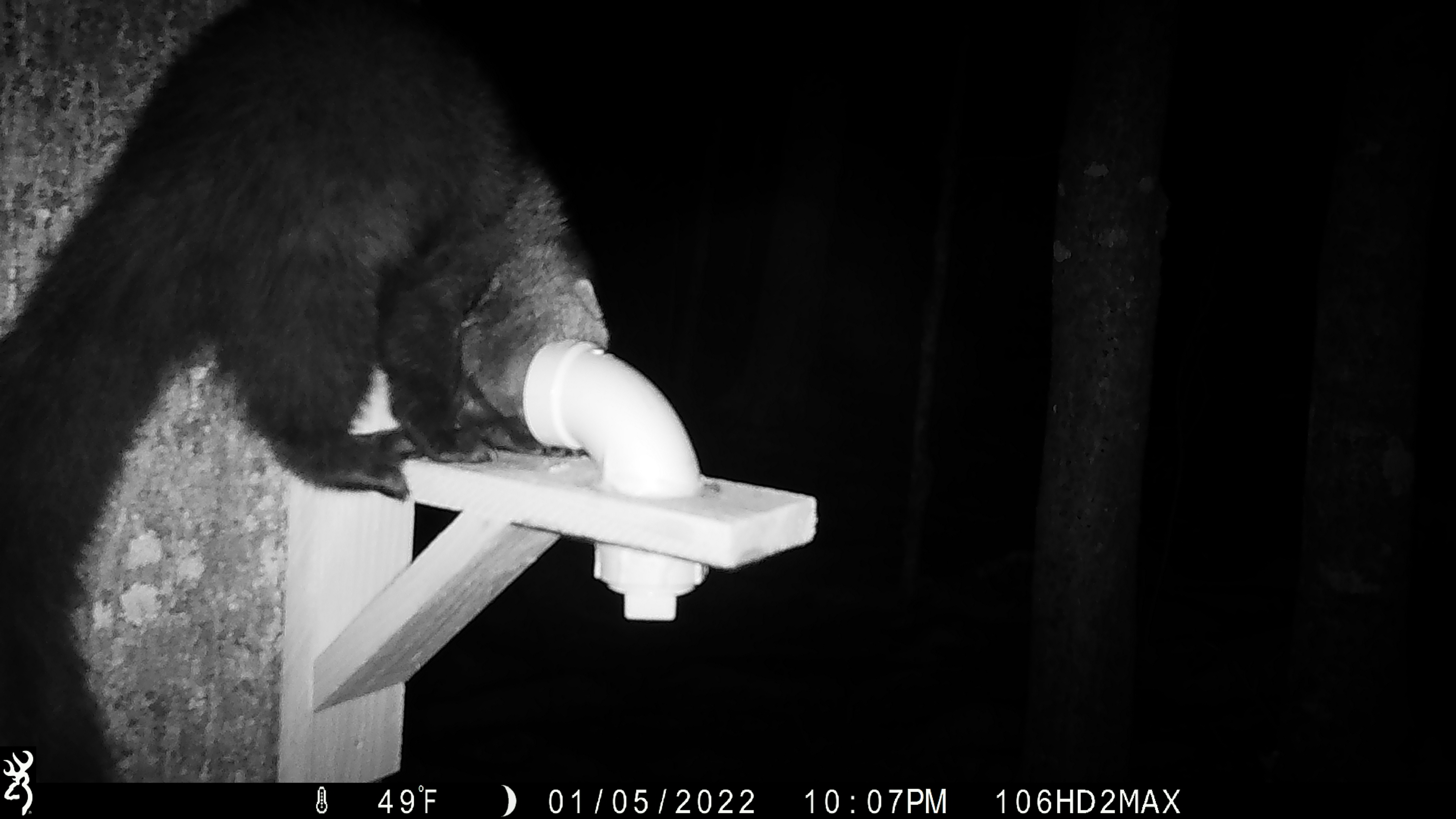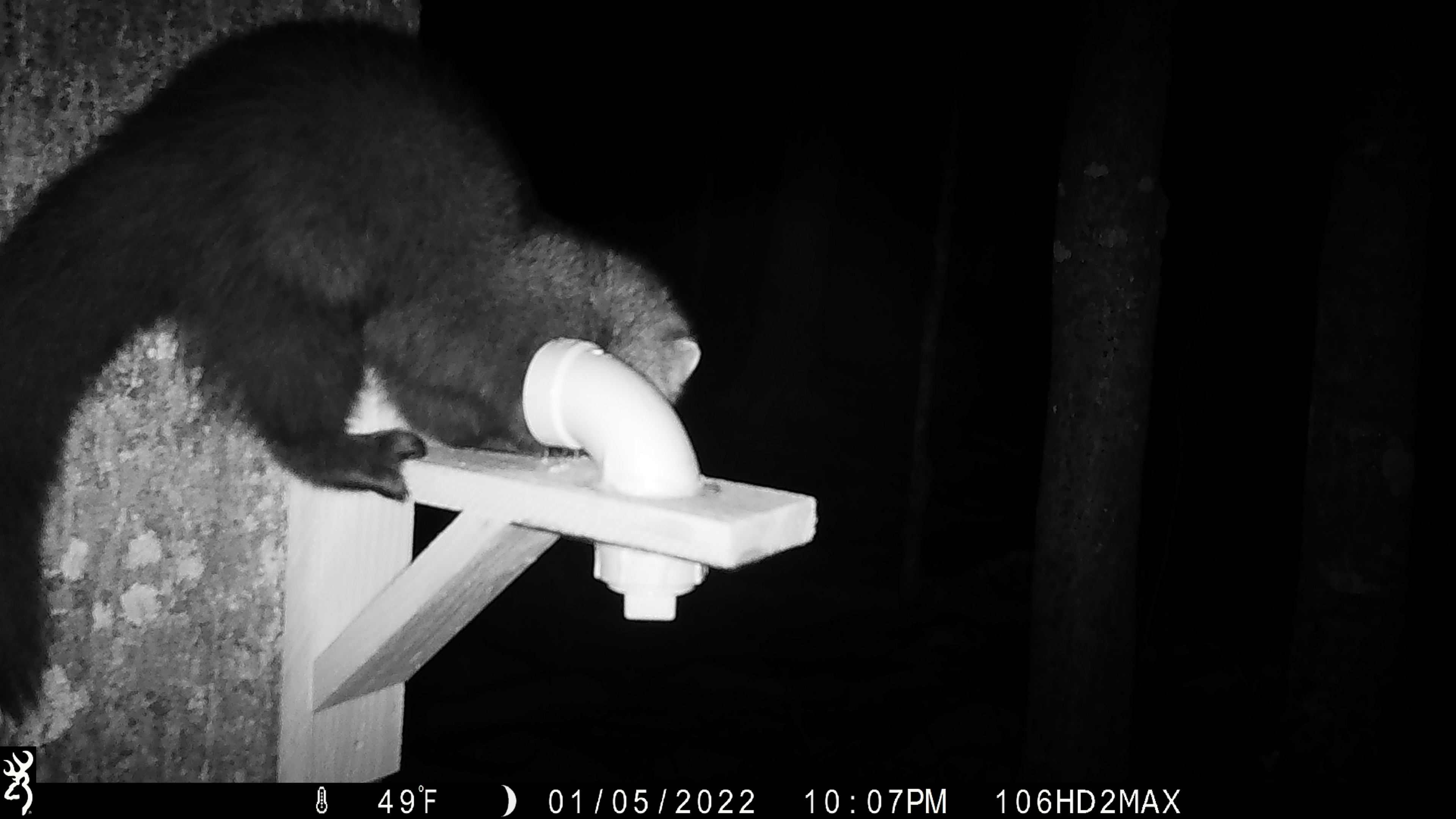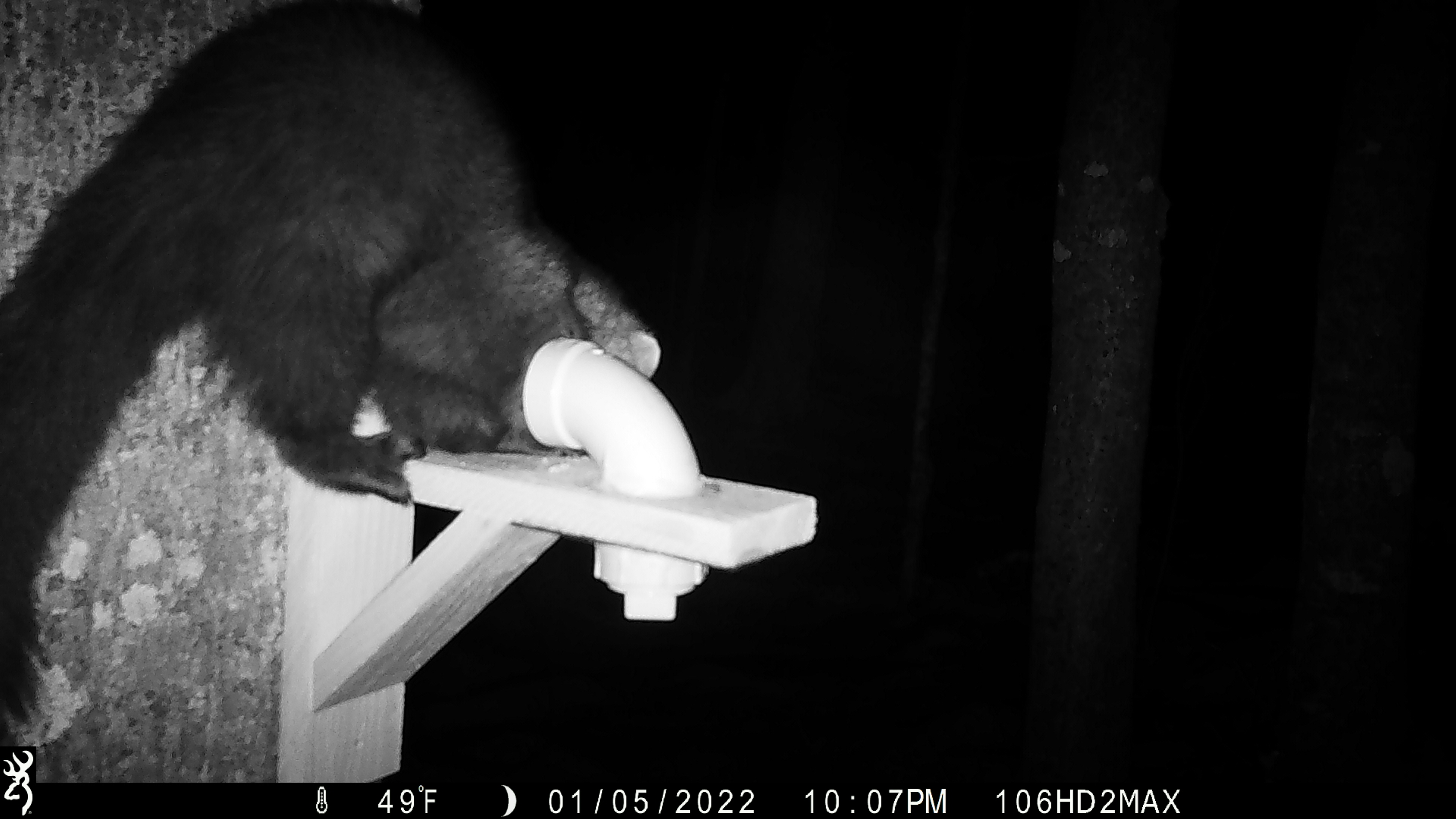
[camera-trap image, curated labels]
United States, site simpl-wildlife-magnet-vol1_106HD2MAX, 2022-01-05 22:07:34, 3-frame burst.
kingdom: Animalia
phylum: Chordata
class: Mammalia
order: Carnivora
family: Mustelidae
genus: Pekania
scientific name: Pekania pennanti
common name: fisher